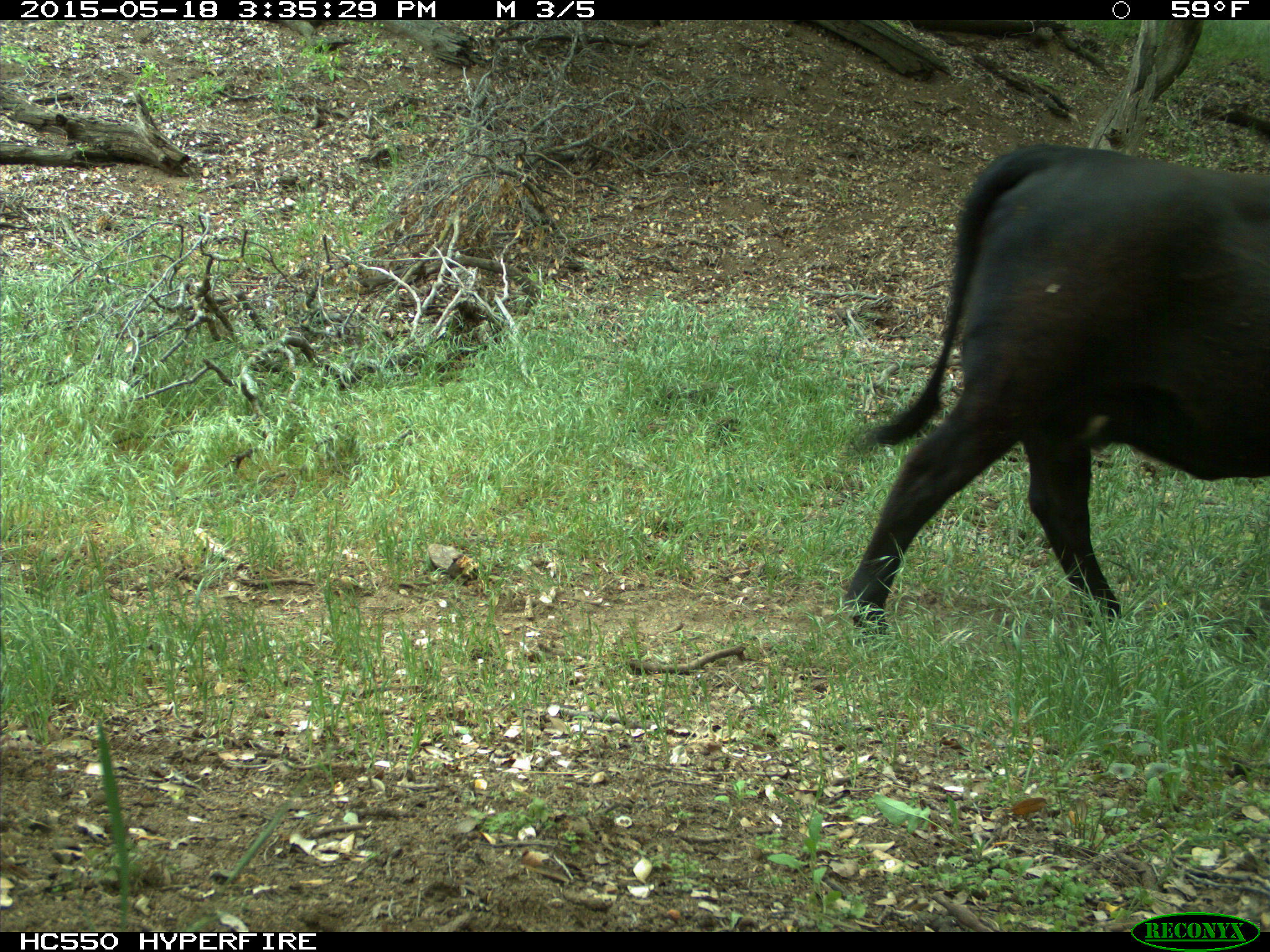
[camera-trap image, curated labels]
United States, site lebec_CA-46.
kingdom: Animalia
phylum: Chordata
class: Mammalia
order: Artiodactyla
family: Bovidae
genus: Bos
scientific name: Bos taurus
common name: domestic cow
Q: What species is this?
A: Bos taurus (domestic cow).